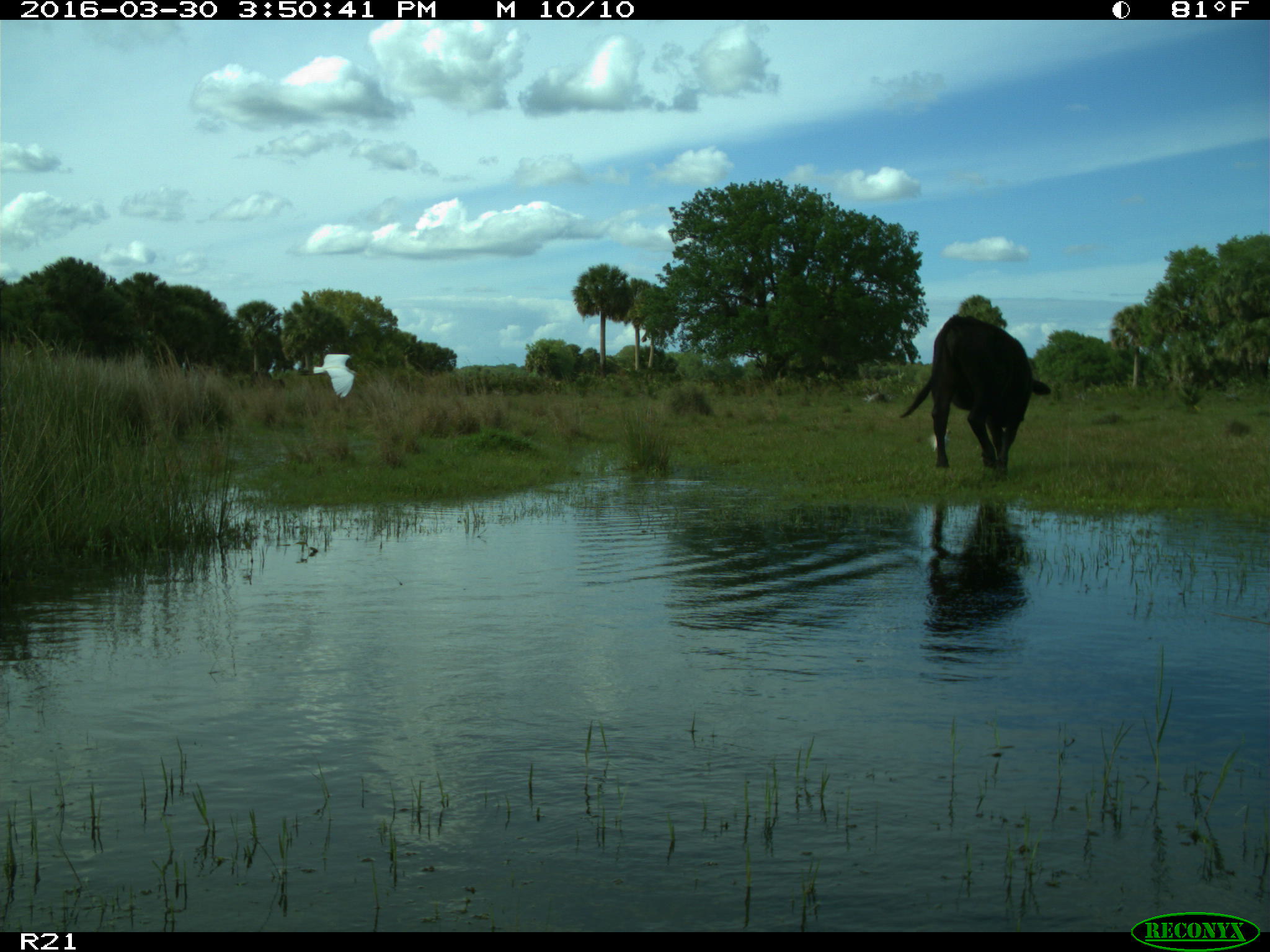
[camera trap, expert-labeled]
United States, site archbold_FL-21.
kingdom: Animalia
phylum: Chordata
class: Mammalia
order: Artiodactyla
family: Bovidae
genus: Bos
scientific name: Bos taurus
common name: domestic cow